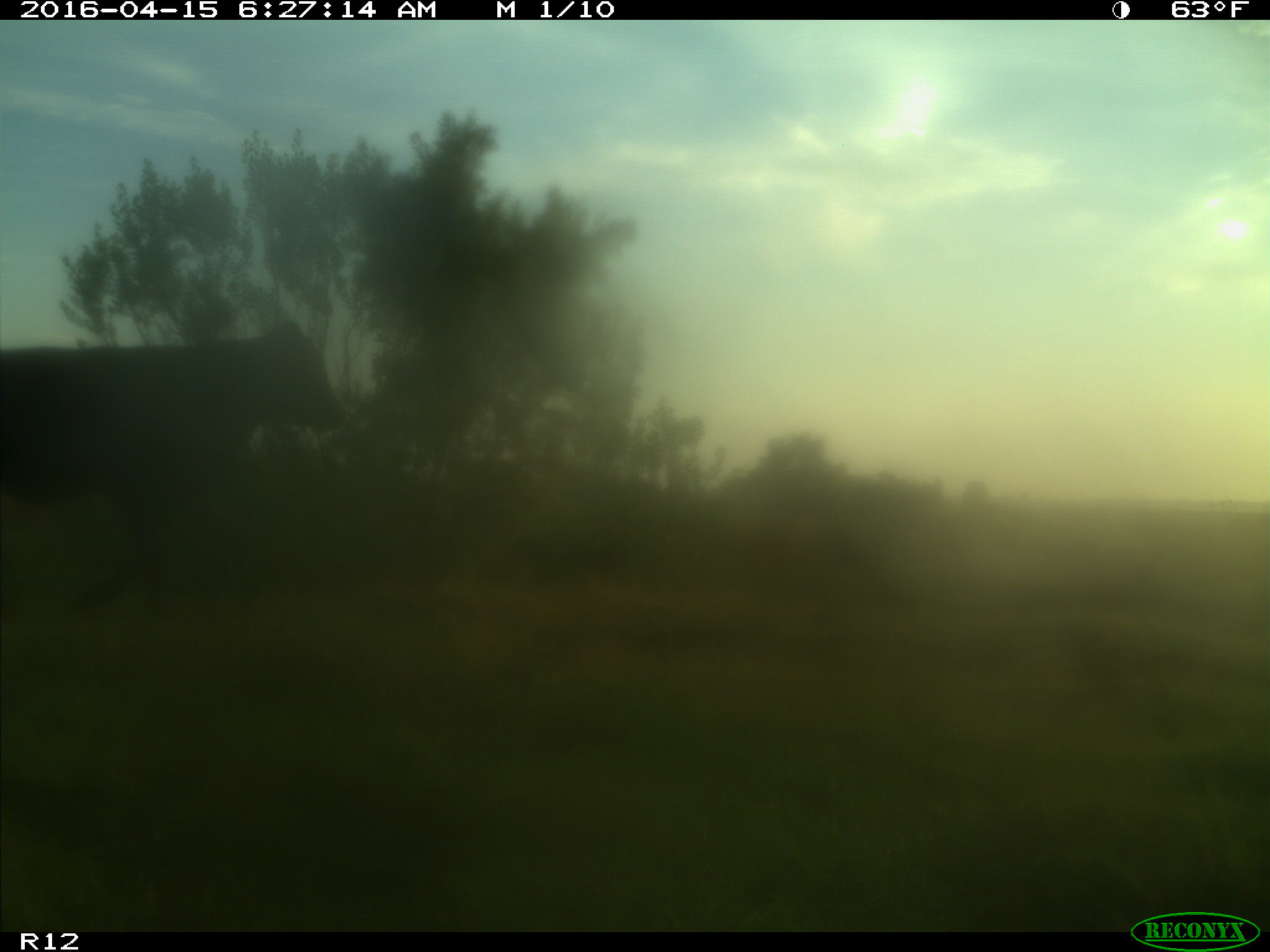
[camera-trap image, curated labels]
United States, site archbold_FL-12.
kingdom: Animalia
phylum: Chordata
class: Mammalia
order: Artiodactyla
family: Bovidae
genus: Bos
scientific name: Bos taurus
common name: domestic cow